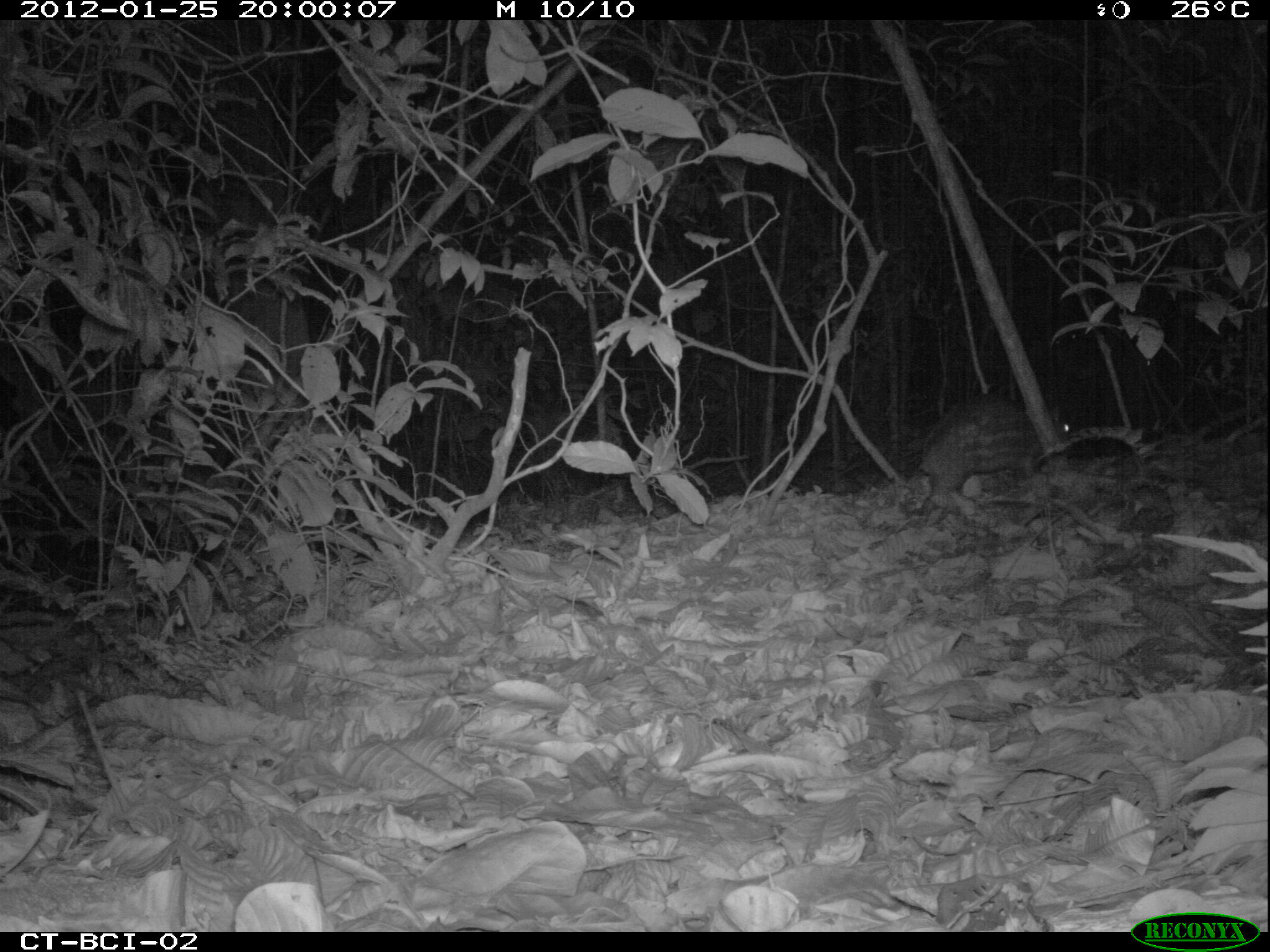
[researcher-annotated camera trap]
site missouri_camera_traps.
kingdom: Animalia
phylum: Chordata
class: Mammalia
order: Rodentia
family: Cuniculidae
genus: Cuniculus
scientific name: Cuniculus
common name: paca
Paca (Cuniculus).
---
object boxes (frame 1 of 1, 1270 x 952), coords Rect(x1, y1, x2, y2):
paca: Rect(897, 387, 1090, 524)